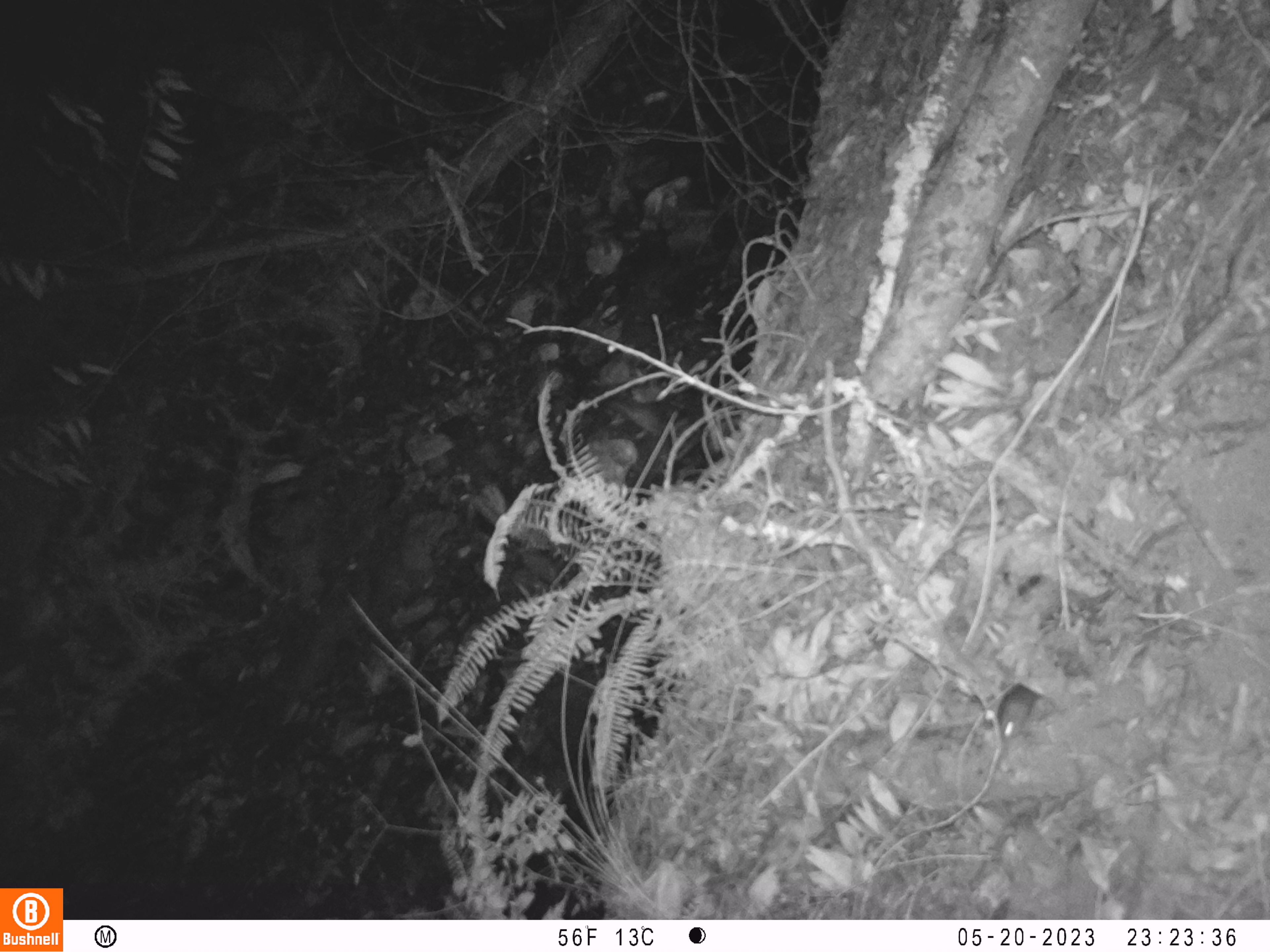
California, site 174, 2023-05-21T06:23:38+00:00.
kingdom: Animalia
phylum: Chordata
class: Mammalia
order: Rodentia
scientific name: Rodentia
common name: mouse or rat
Mouse or rat (Rodentia).